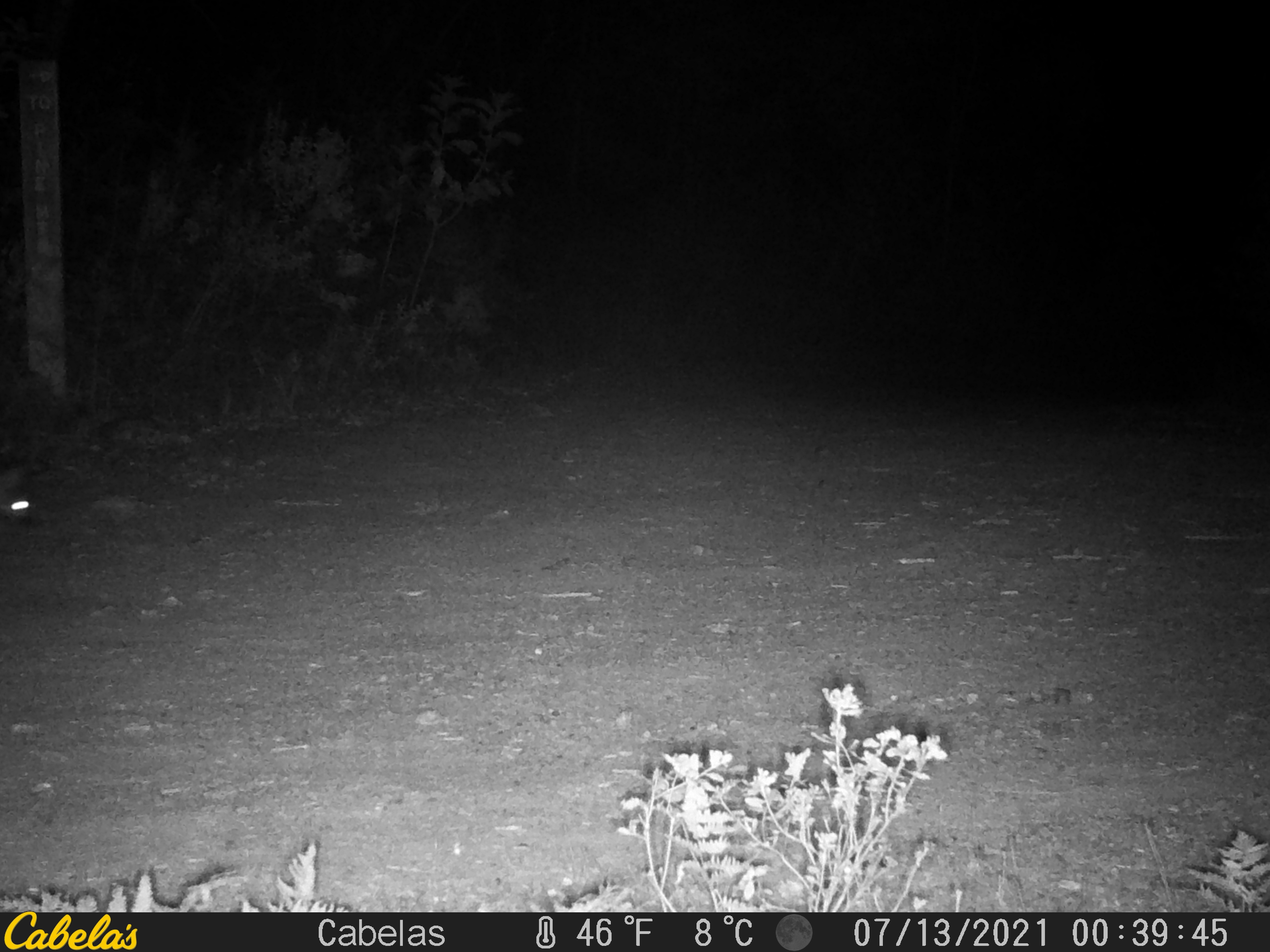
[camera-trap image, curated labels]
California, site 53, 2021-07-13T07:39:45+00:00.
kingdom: Animalia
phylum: Chordata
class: Mammalia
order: Carnivora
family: Canidae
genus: Urocyon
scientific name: Urocyon cinereoargenteus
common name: gray fox